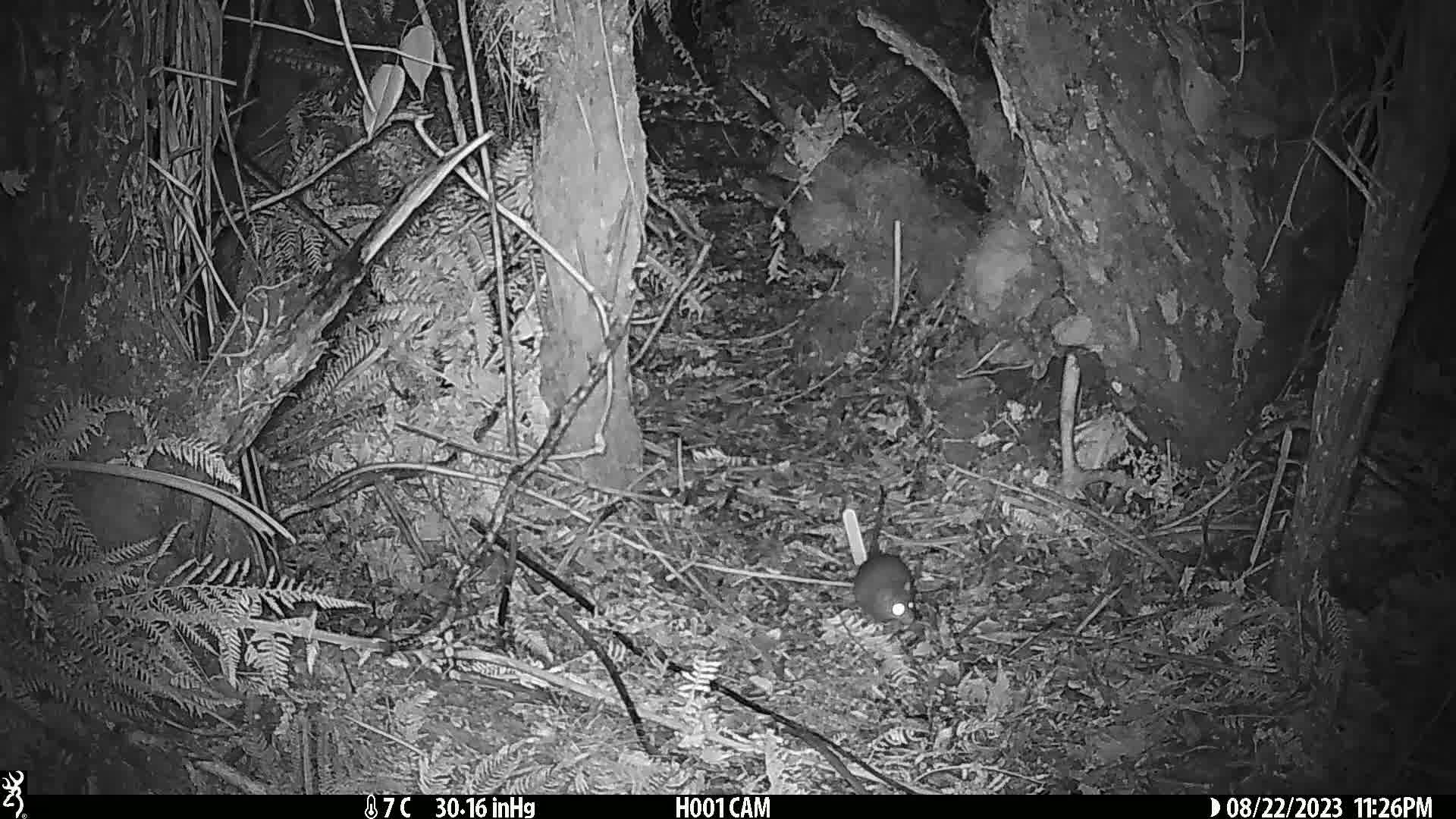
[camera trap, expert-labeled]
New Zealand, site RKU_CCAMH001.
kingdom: Animalia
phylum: Chordata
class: Mammalia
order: Rodentia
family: Muridae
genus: Rattus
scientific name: Rattus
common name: rat